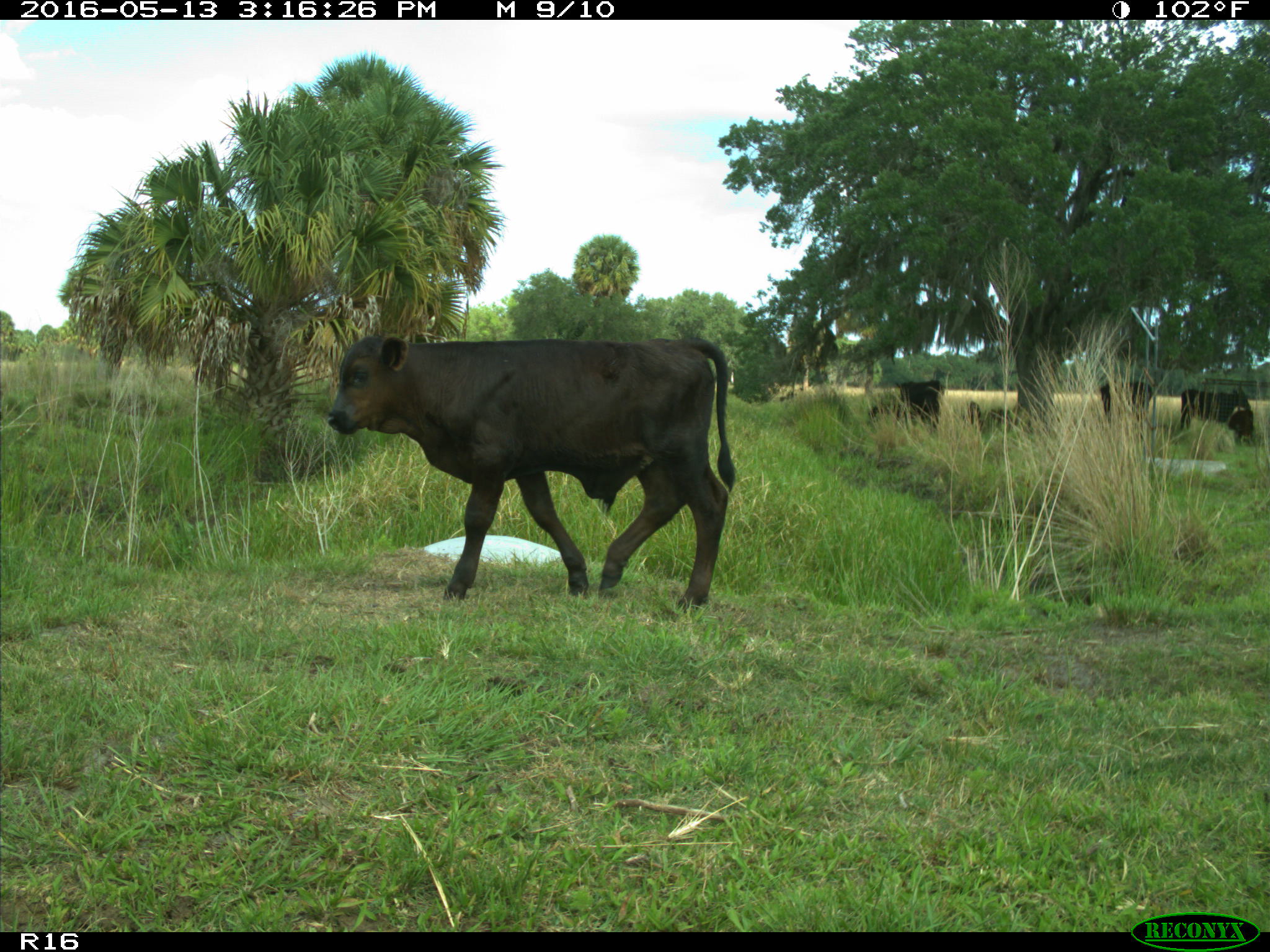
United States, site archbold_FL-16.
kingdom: Animalia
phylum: Chordata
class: Mammalia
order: Artiodactyla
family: Bovidae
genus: Bos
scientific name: Bos taurus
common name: domestic cow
Bos taurus (domestic cow).